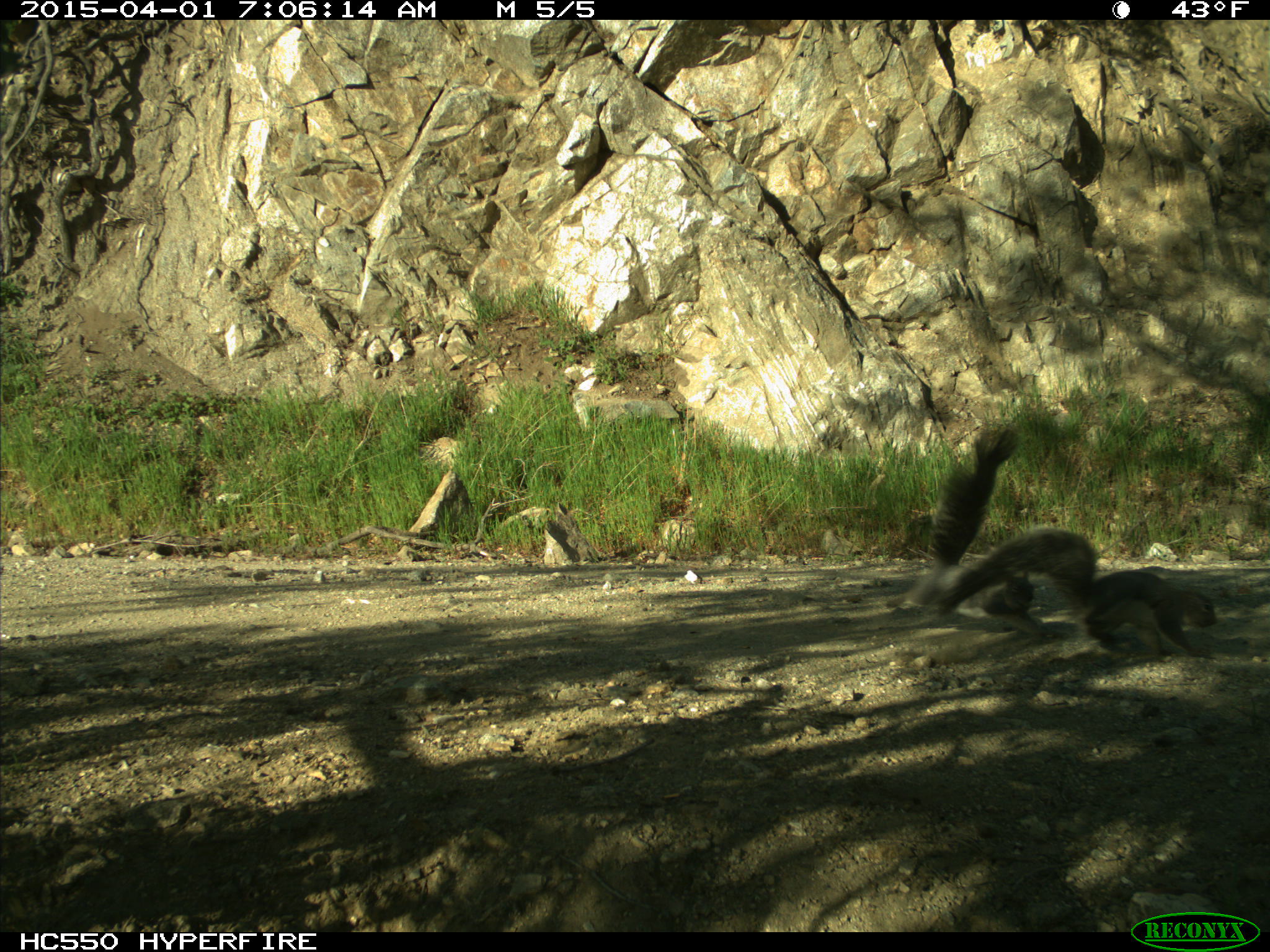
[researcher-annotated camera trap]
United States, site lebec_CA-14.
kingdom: Animalia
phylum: Chordata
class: Mammalia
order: Rodentia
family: Sciuridae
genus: Sciurus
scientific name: Sciurus carolinensis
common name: eastern gray squirrel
Sciurus carolinensis (eastern gray squirrel).